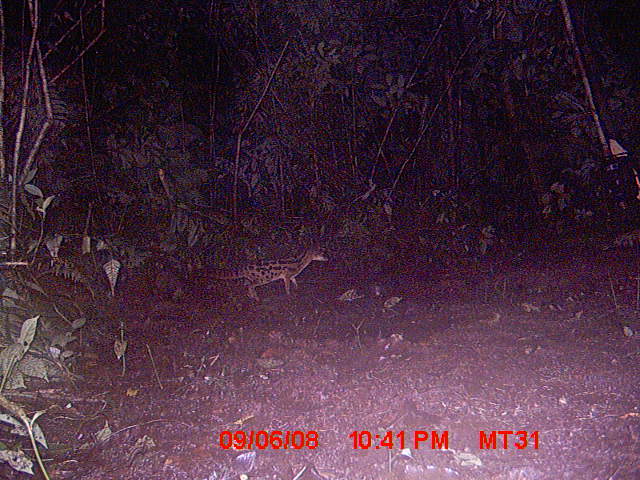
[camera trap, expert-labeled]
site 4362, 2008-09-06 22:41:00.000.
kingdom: Animalia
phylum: Chordata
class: Mammalia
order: Carnivora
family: Eupleridae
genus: Fossa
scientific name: Fossa fossana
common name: fanaloka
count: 1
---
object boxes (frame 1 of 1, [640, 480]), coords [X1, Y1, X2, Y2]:
fossa fossana: [199, 240, 329, 302]